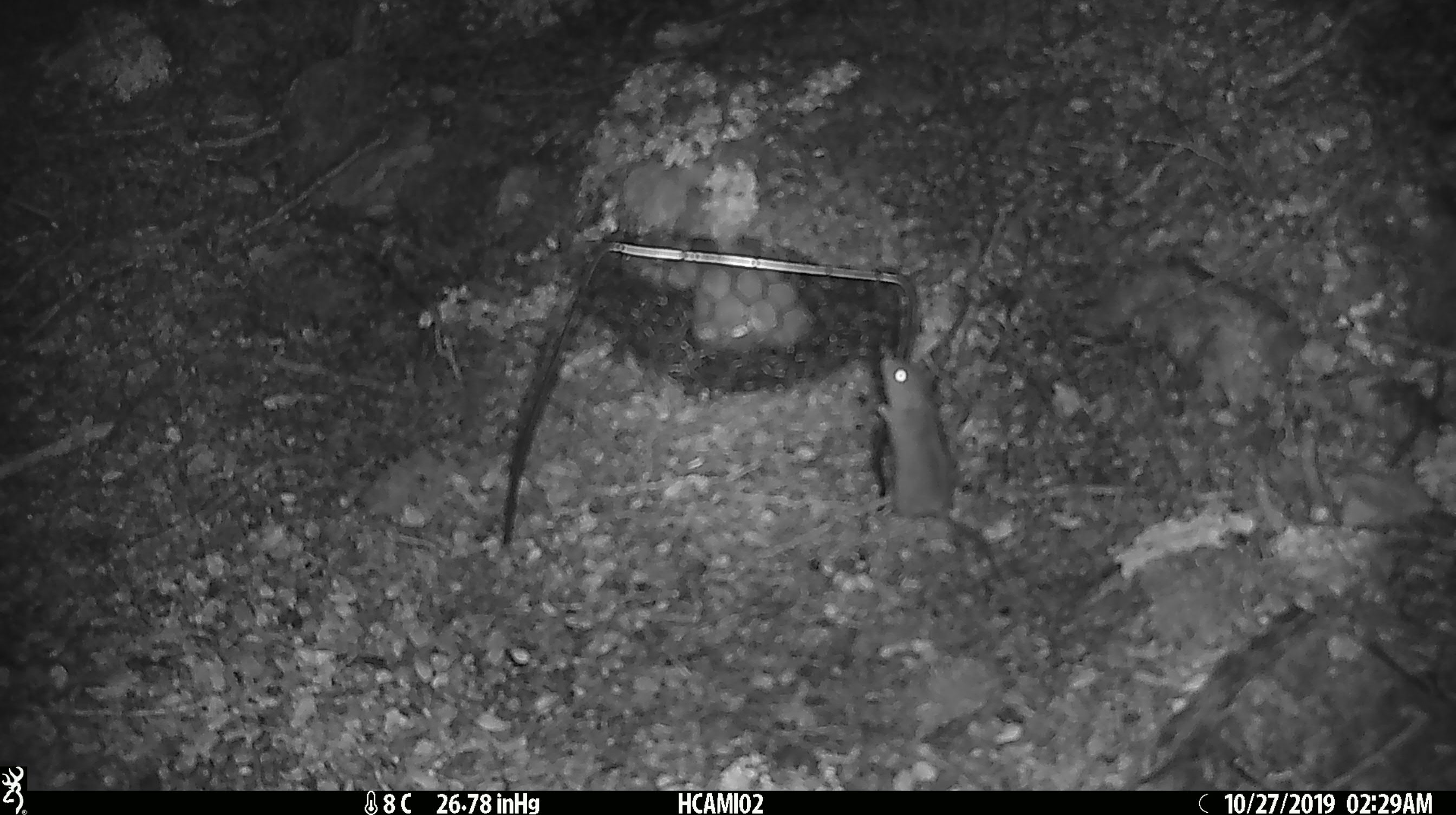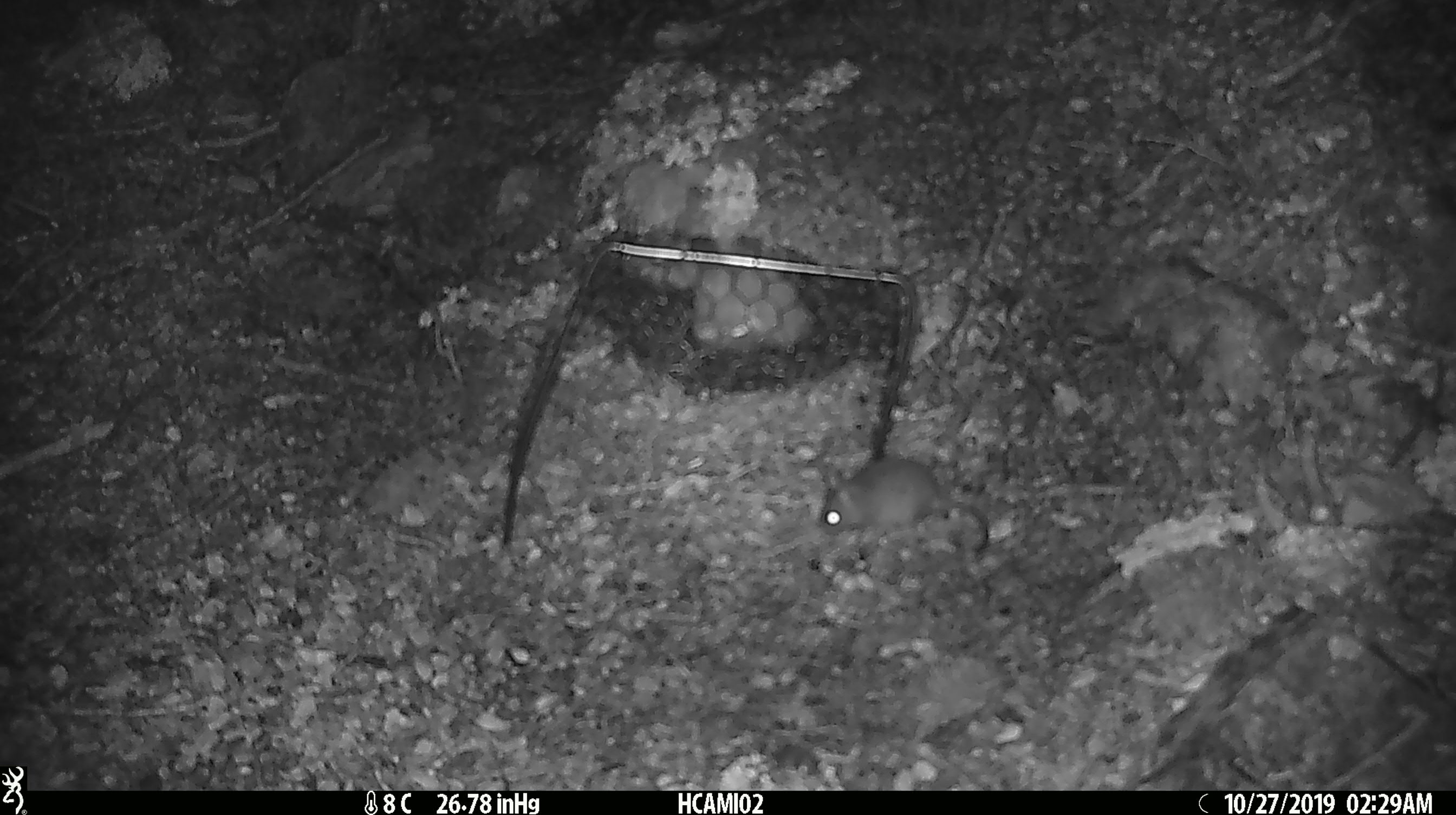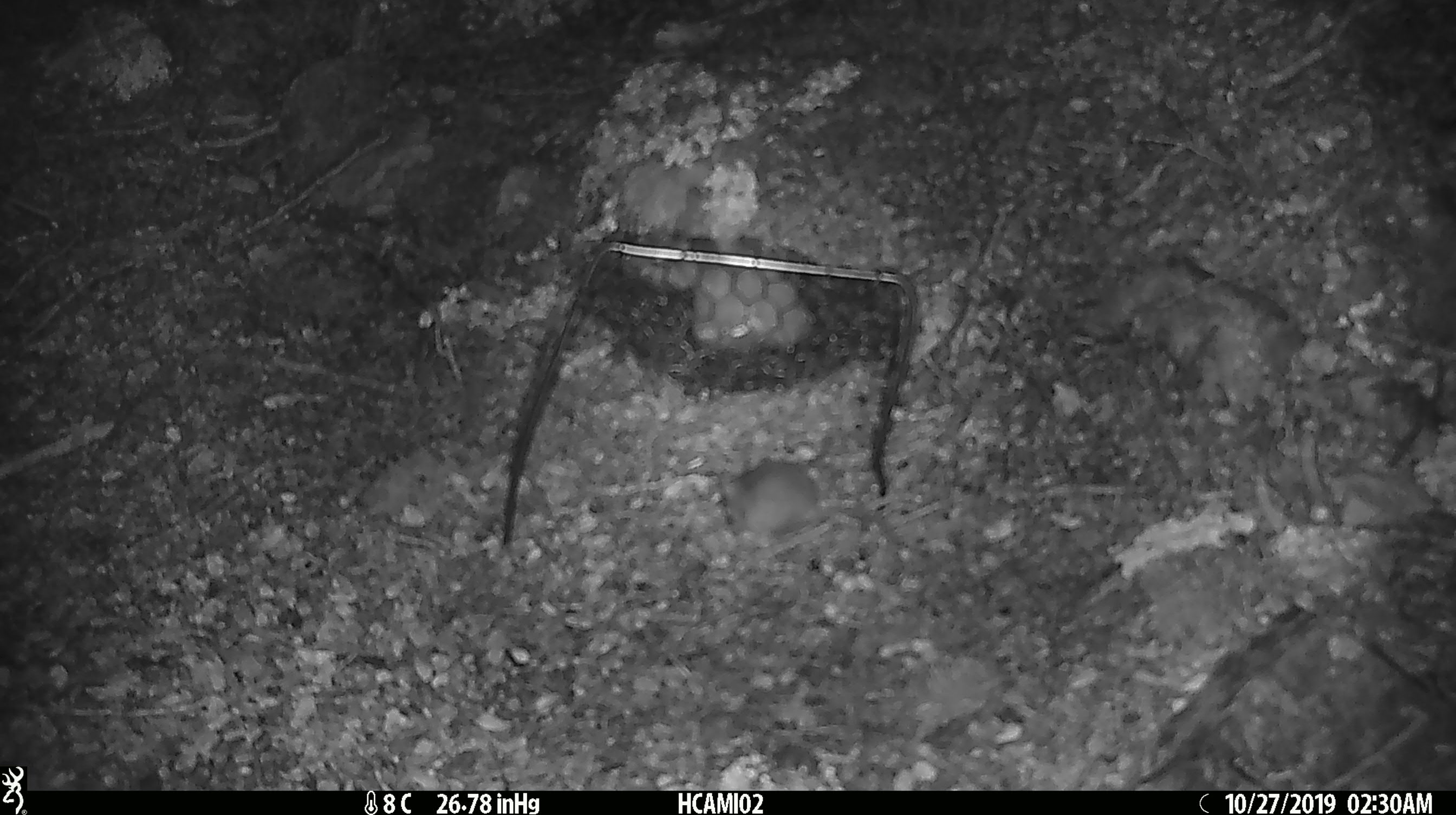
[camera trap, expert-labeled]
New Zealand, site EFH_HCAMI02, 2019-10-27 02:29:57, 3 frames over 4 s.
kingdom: Animalia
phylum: Chordata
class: Mammalia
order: Rodentia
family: Muridae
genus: Mus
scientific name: Mus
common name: mouse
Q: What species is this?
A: Mouse (Mus).